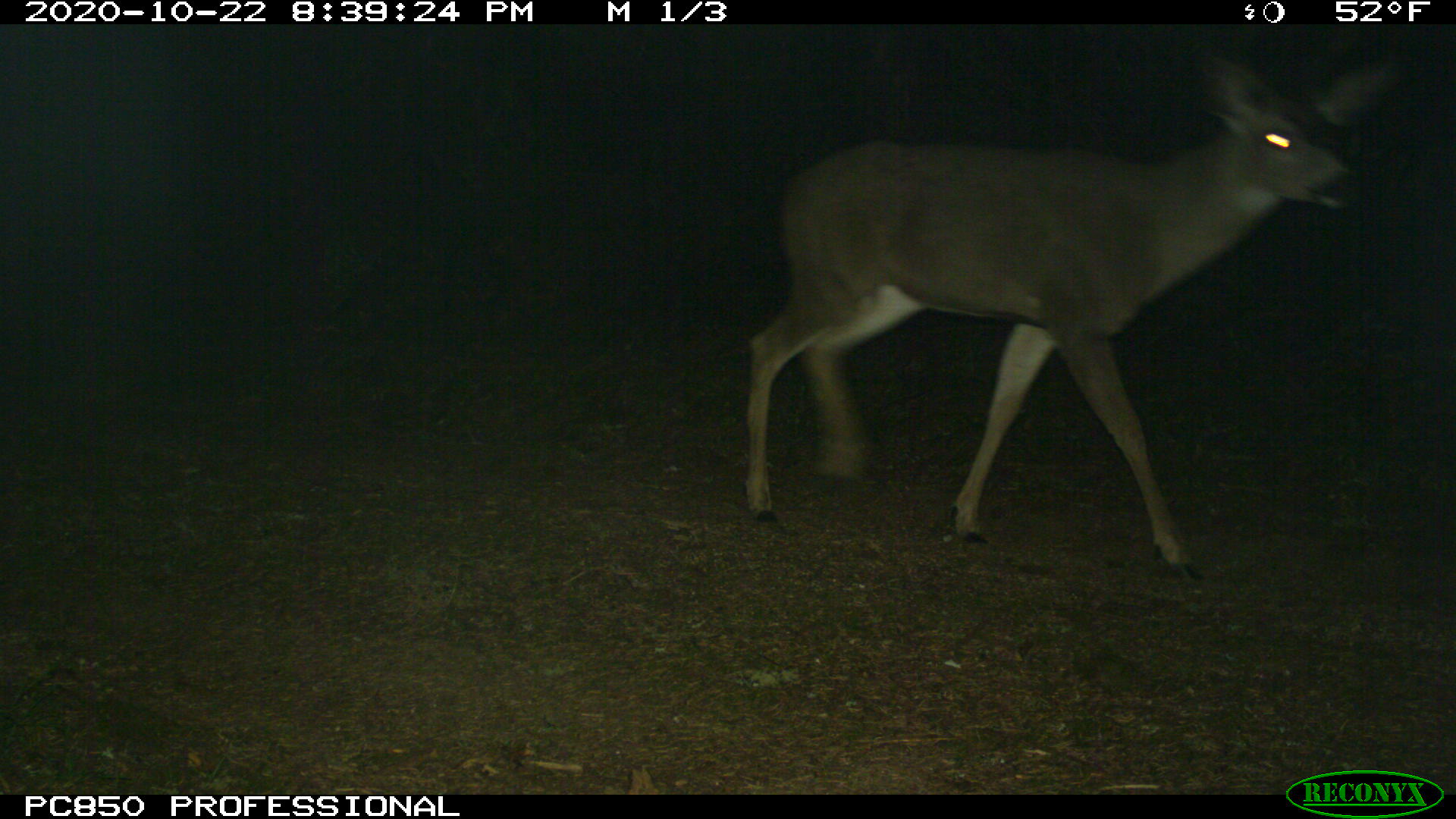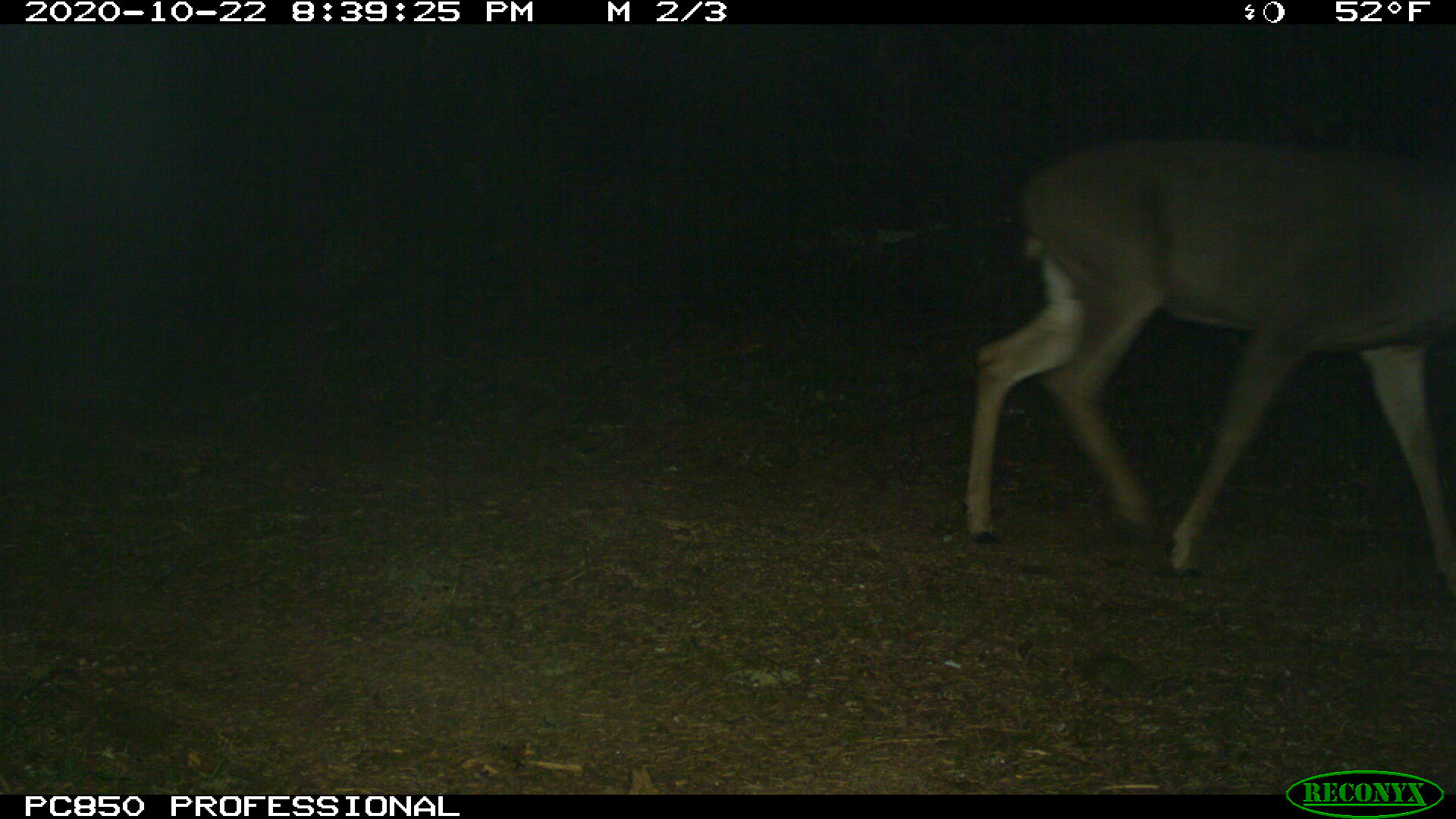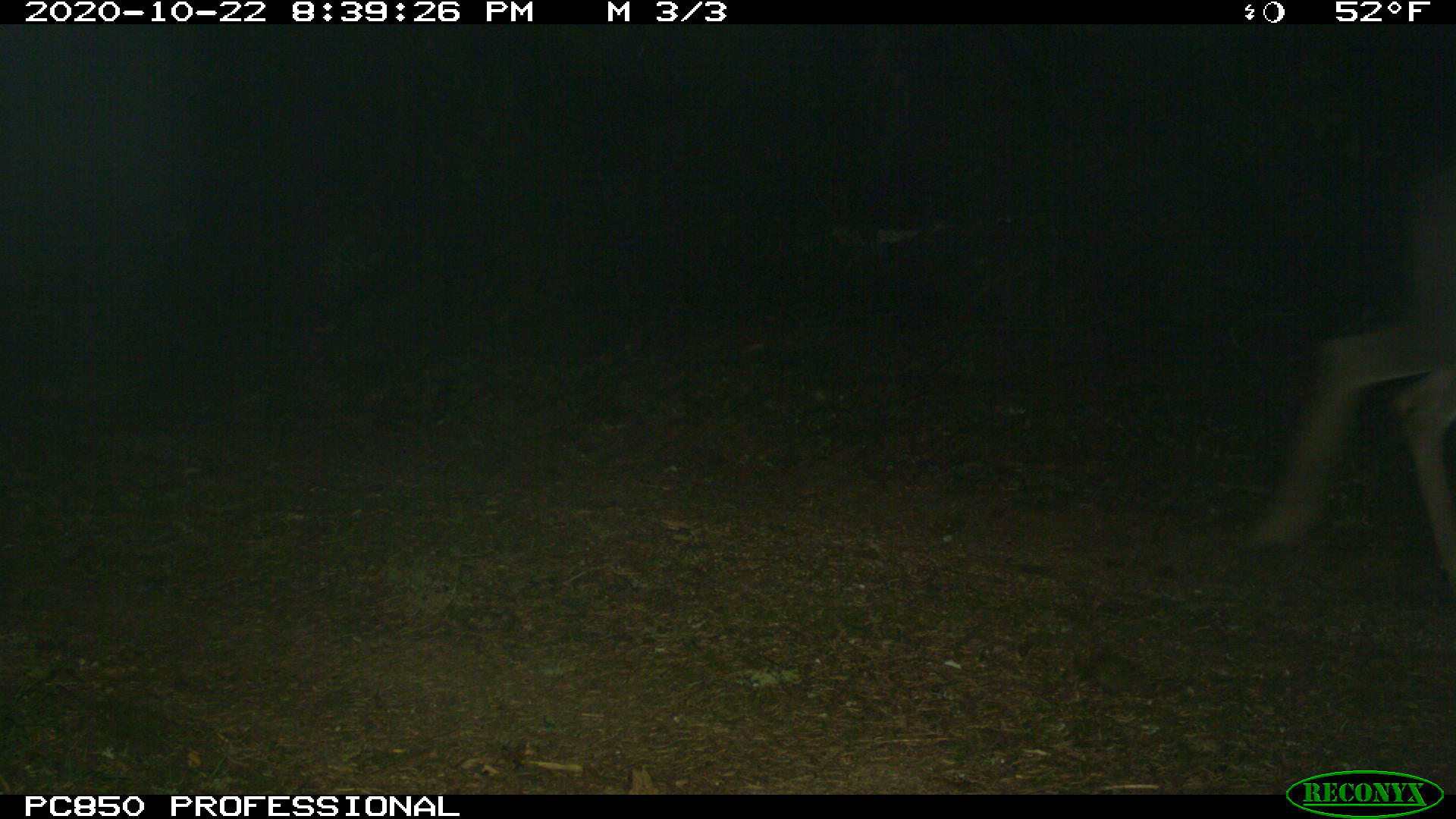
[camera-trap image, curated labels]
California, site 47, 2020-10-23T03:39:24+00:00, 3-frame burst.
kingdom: Animalia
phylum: Chordata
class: Mammalia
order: Artiodactyla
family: Cervidae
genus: Odocoileus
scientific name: Odocoileus hemionus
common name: mule deer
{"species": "mule deer (Odocoileus hemionus)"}